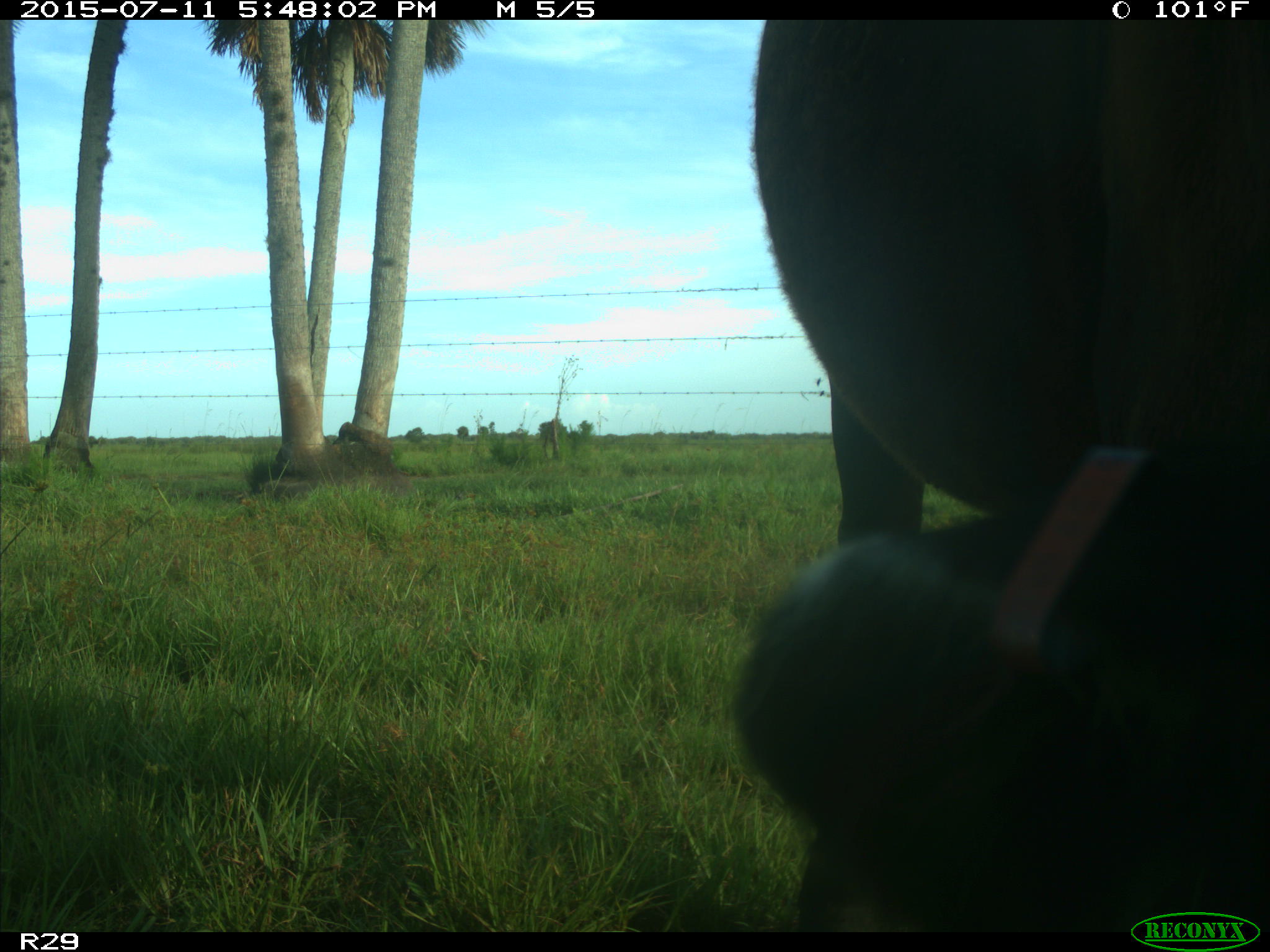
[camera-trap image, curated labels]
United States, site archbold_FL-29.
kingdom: Animalia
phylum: Chordata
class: Mammalia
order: Artiodactyla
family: Bovidae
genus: Bos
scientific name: Bos taurus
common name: domestic cow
Bos taurus (domestic cow).